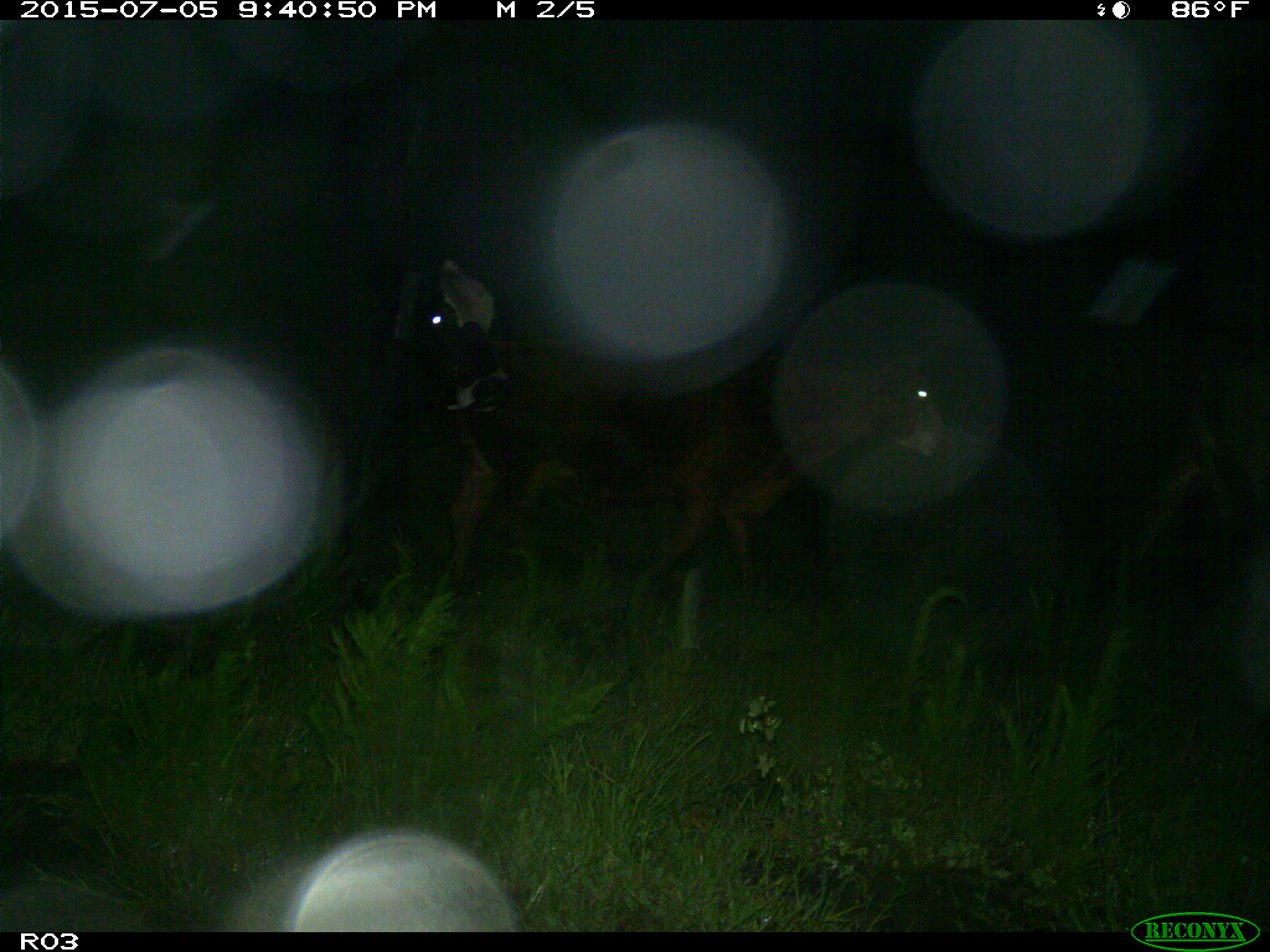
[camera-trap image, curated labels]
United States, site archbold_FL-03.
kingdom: Animalia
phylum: Chordata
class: Mammalia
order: Artiodactyla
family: Bovidae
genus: Bos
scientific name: Bos taurus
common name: domestic cow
Bos taurus (domestic cow).